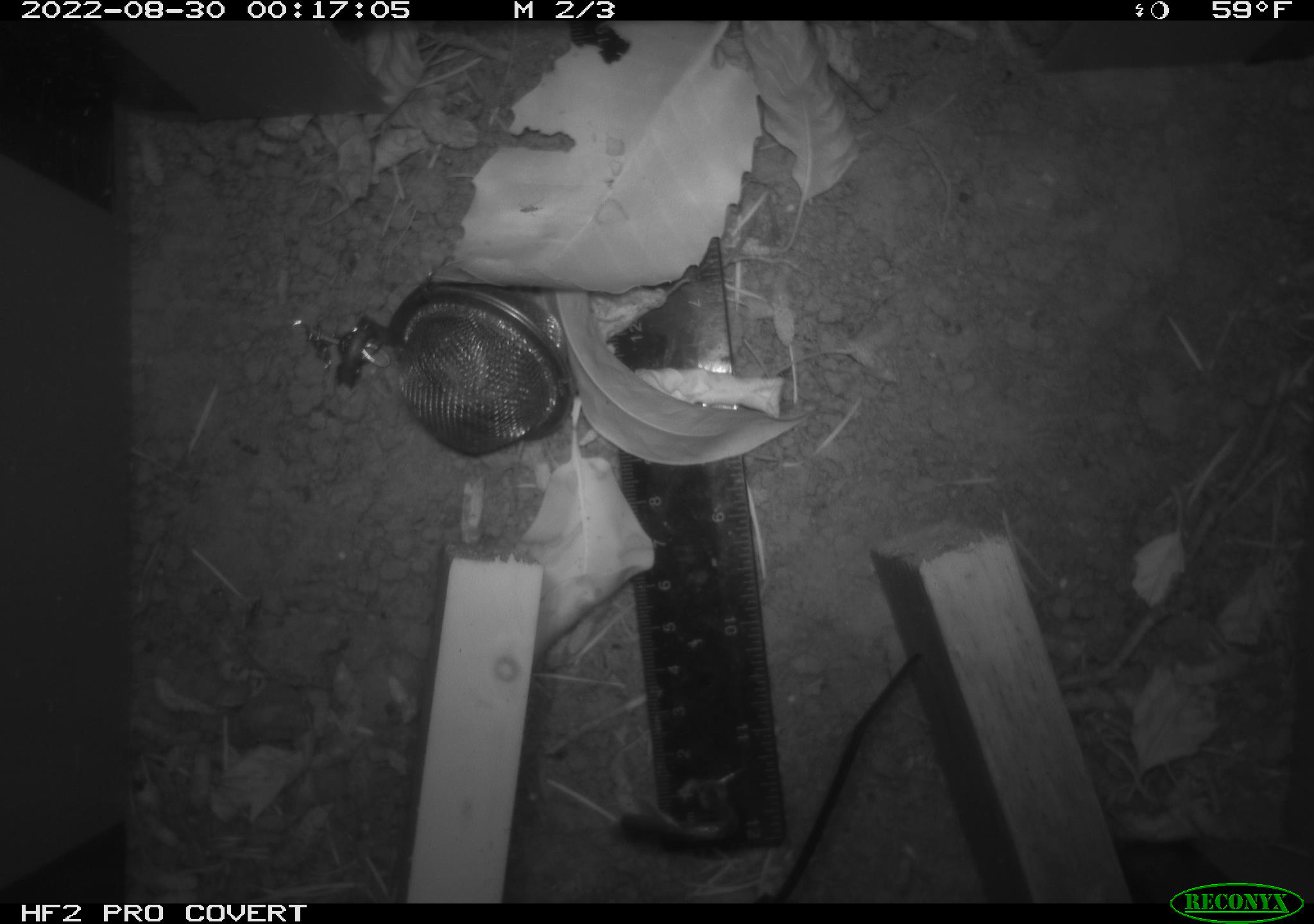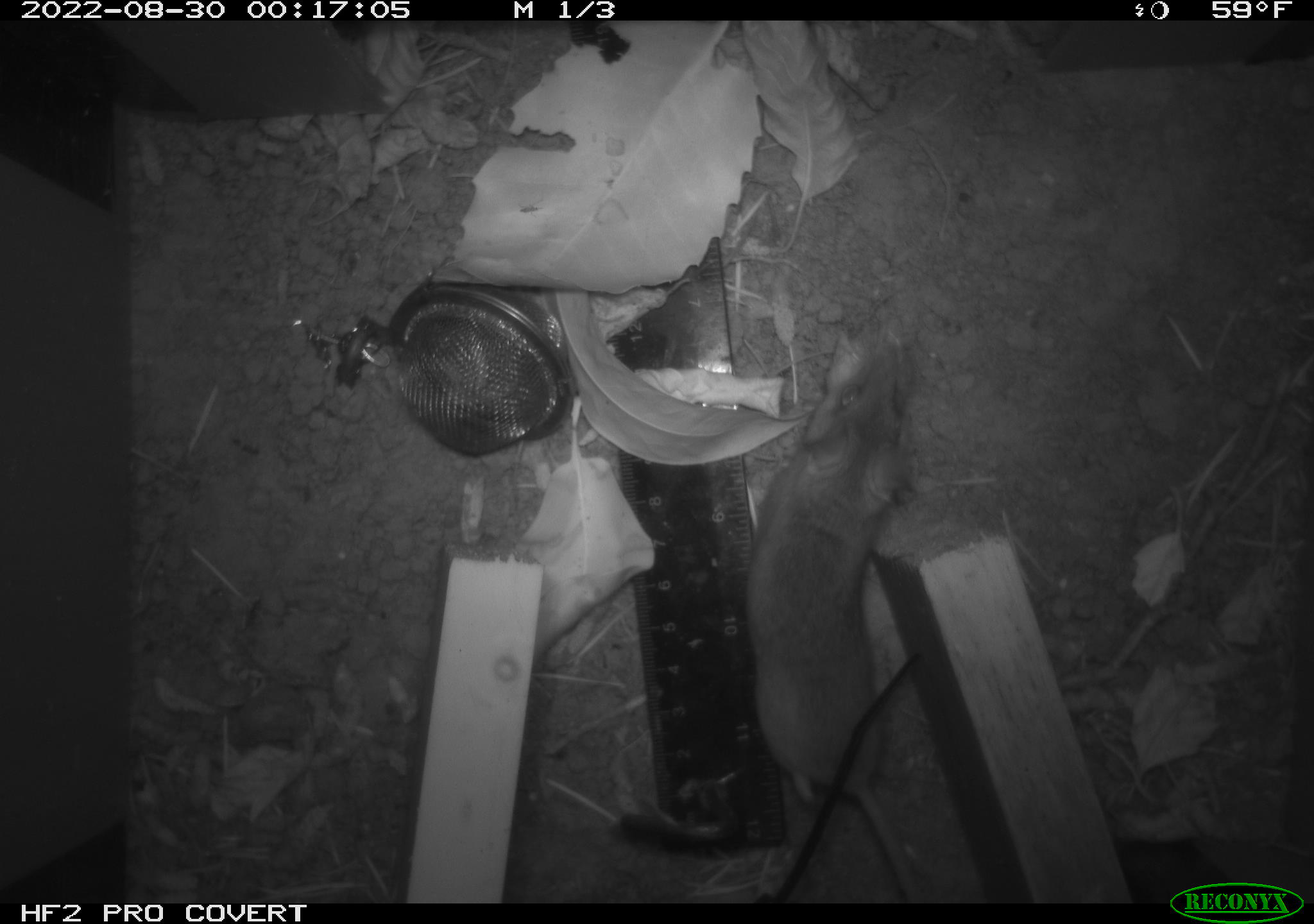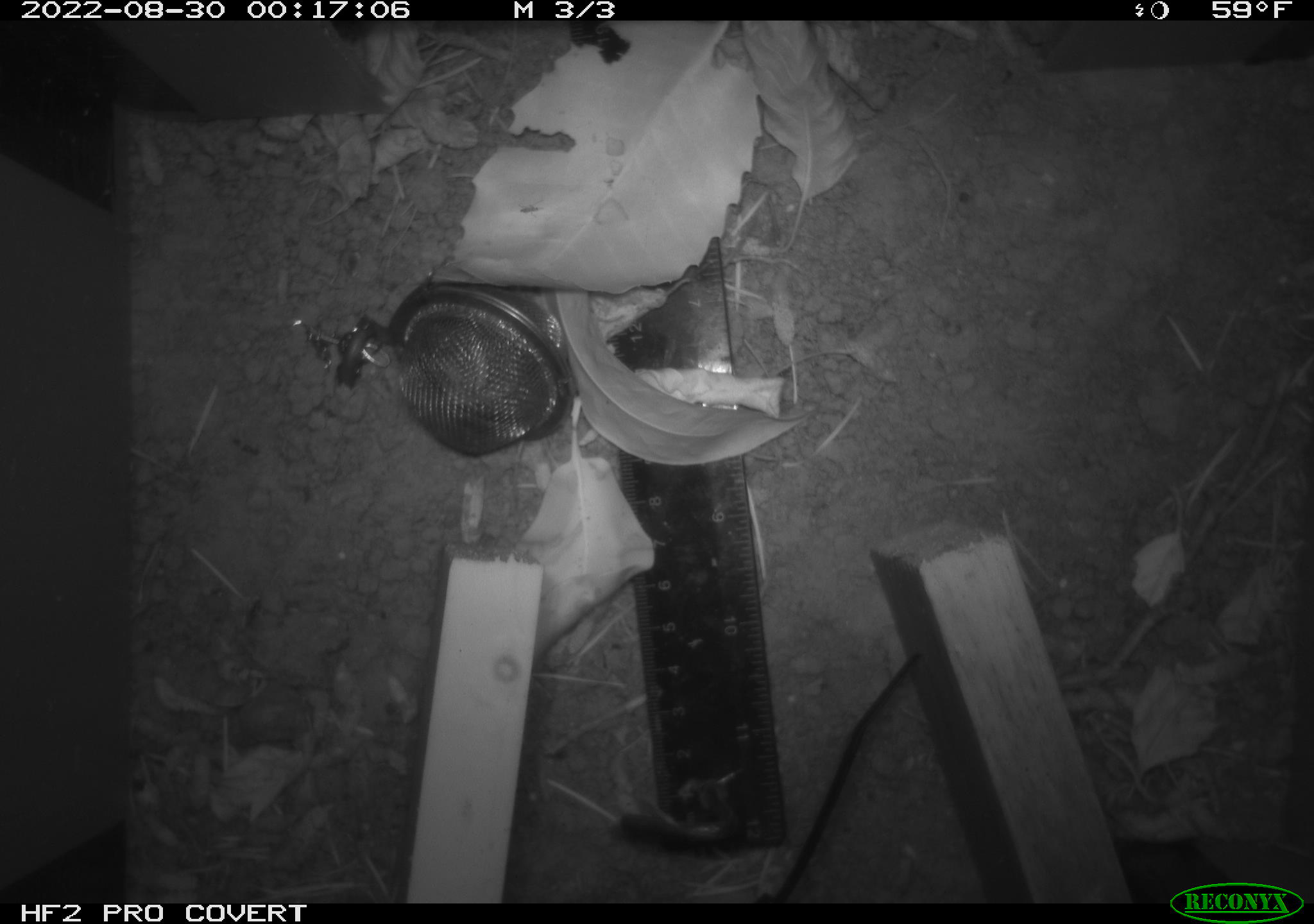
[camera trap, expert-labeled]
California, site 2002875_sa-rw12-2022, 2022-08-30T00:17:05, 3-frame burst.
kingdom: Animalia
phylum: Chordata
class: Mammalia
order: Rodentia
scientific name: Rodentia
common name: rodent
Rodent (Rodentia).